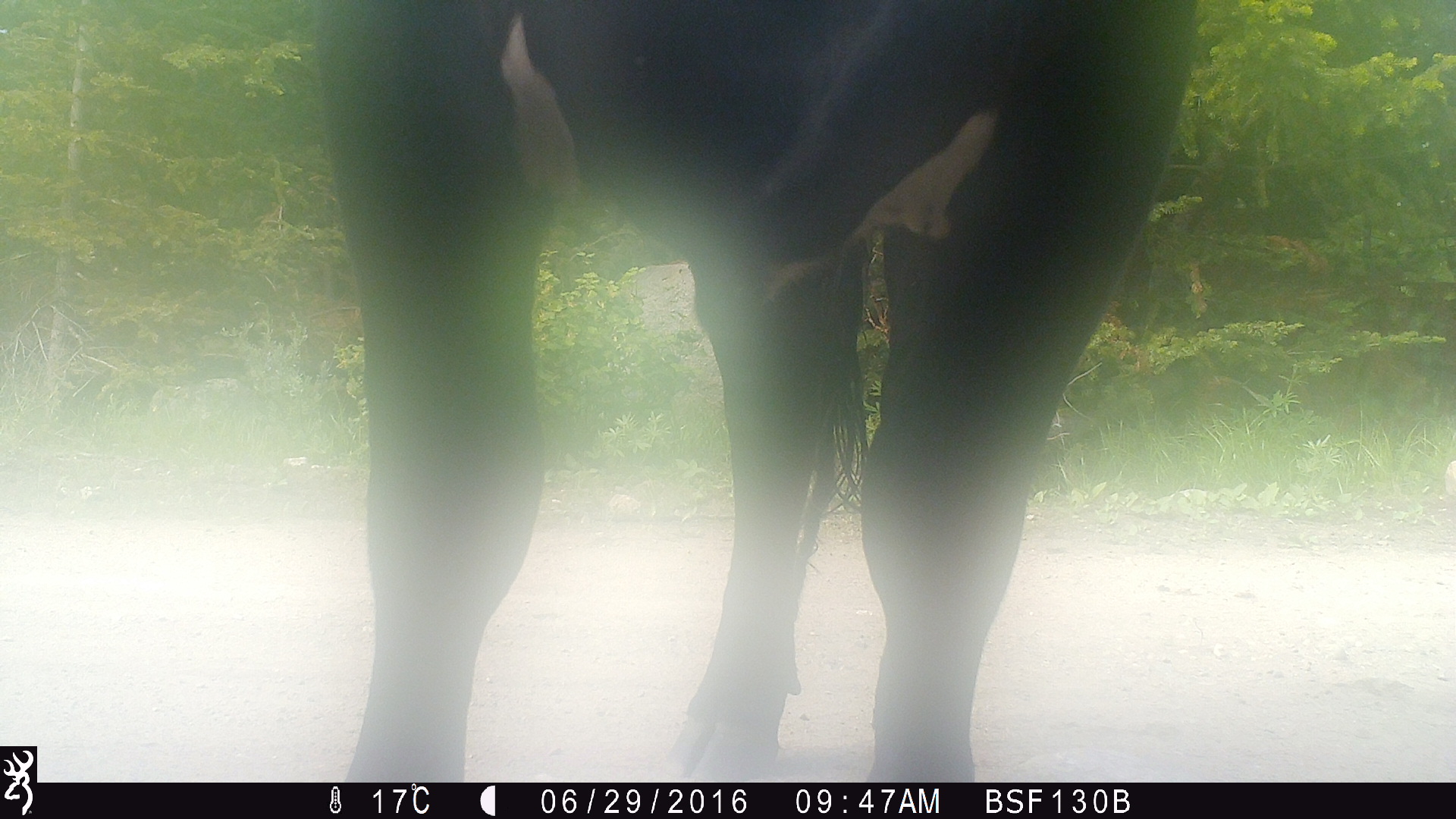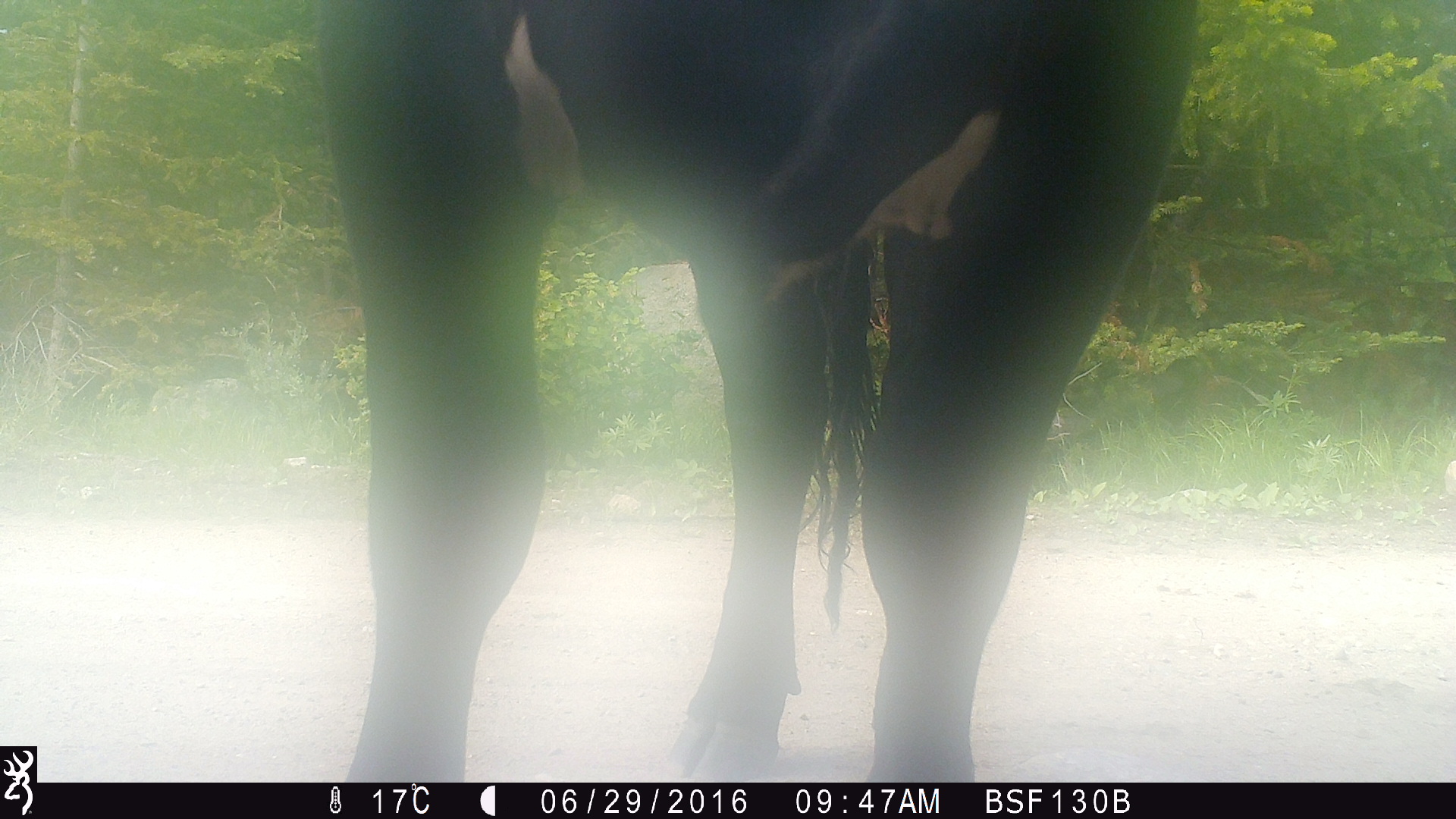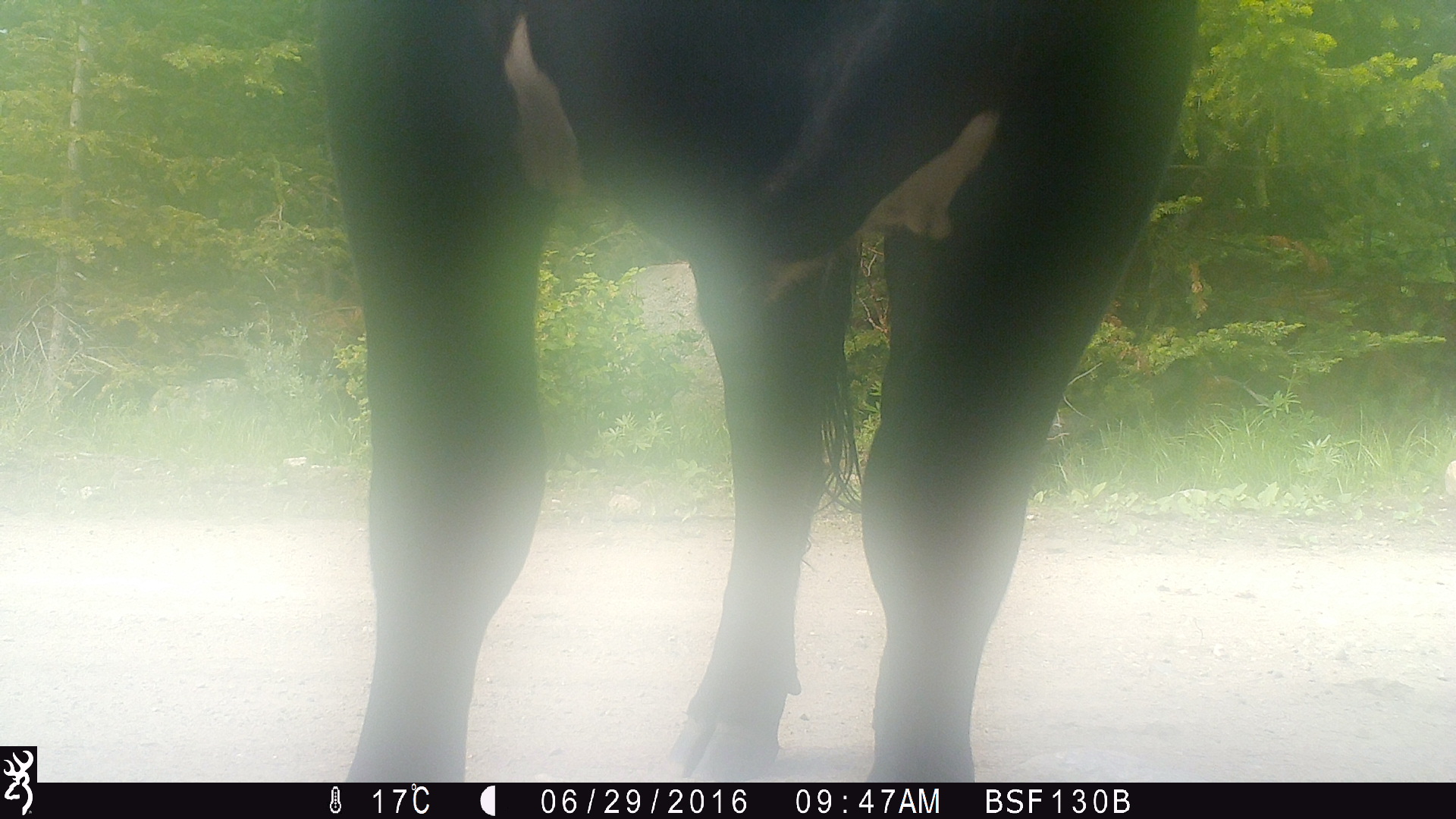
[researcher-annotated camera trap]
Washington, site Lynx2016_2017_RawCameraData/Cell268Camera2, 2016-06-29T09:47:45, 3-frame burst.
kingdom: Animalia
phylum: Chordata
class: Mammalia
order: Artiodactyla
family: Bovidae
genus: Bos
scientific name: Bos taurus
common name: domestic cattle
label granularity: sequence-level